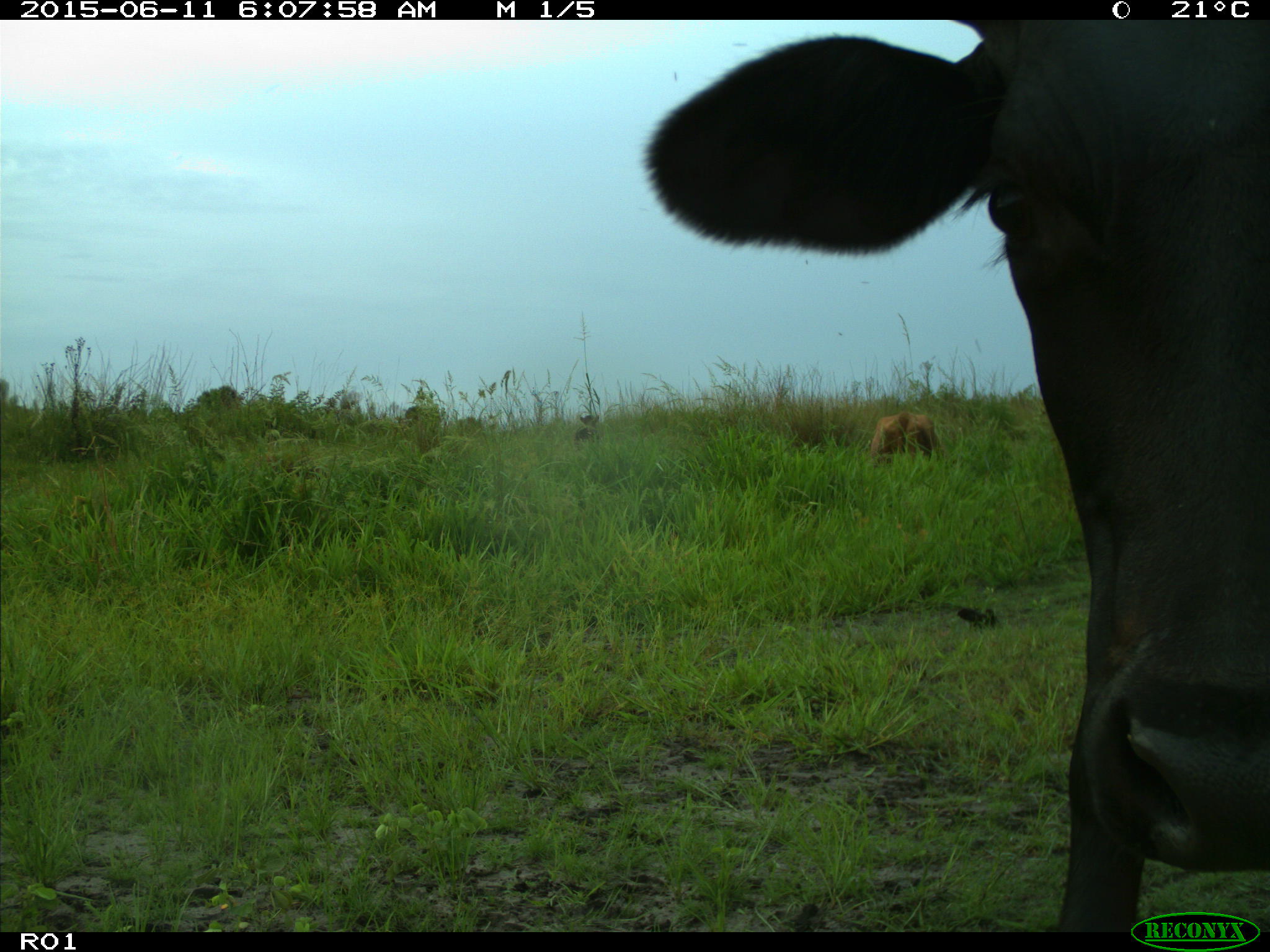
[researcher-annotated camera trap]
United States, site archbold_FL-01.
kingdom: Animalia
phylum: Chordata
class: Mammalia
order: Artiodactyla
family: Bovidae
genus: Bos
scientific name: Bos taurus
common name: domestic cow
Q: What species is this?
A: Bos taurus (domestic cow).